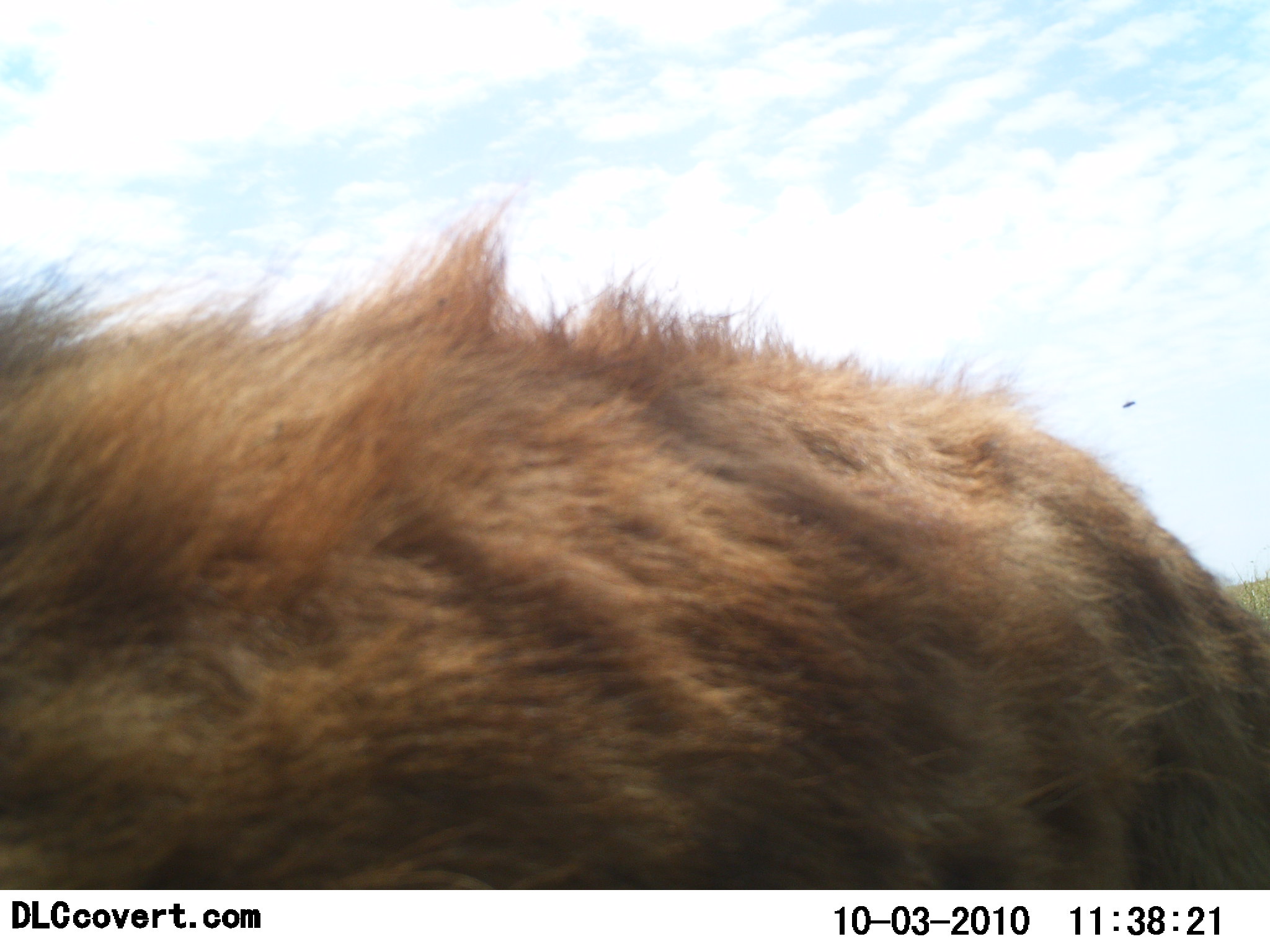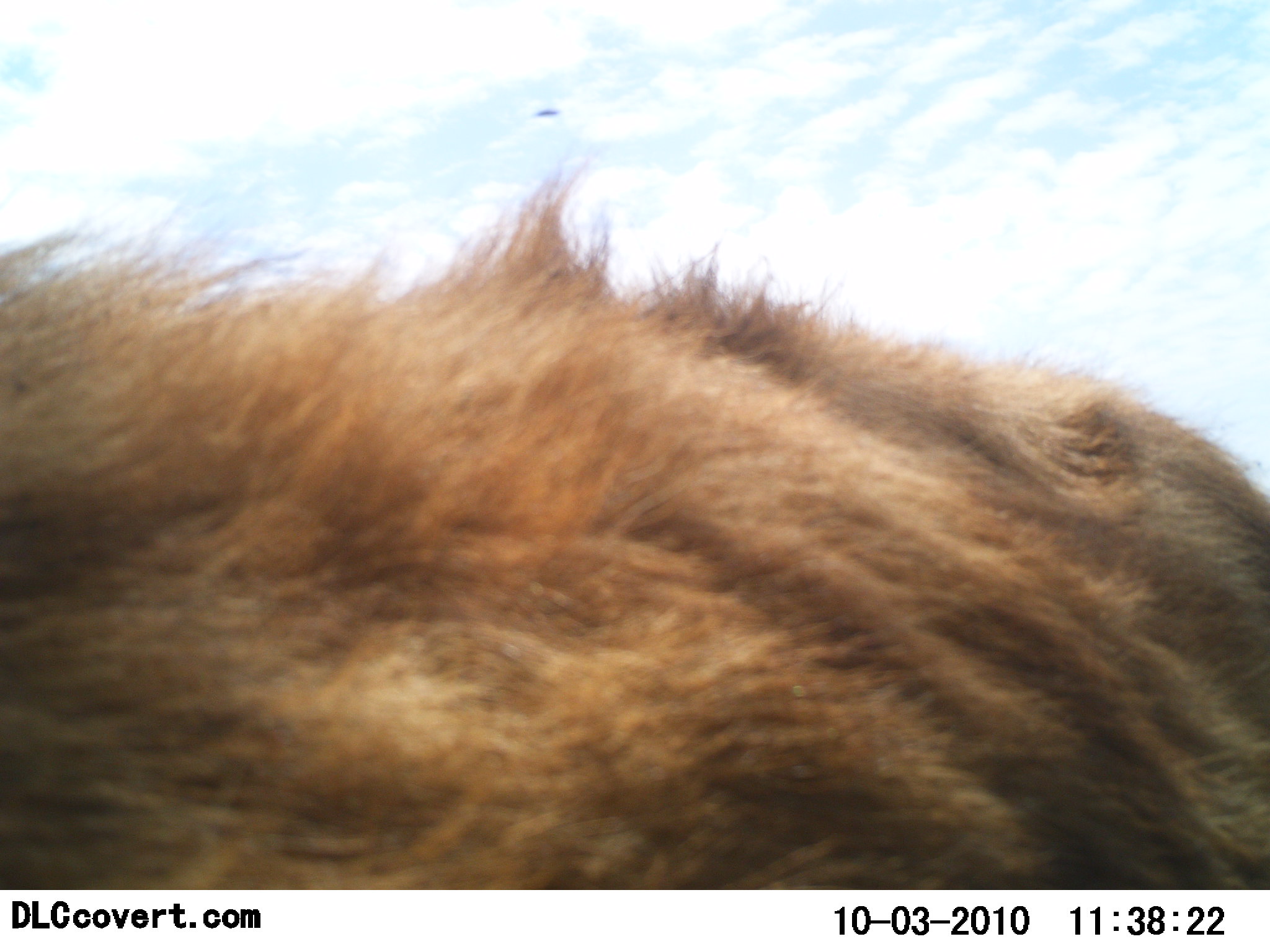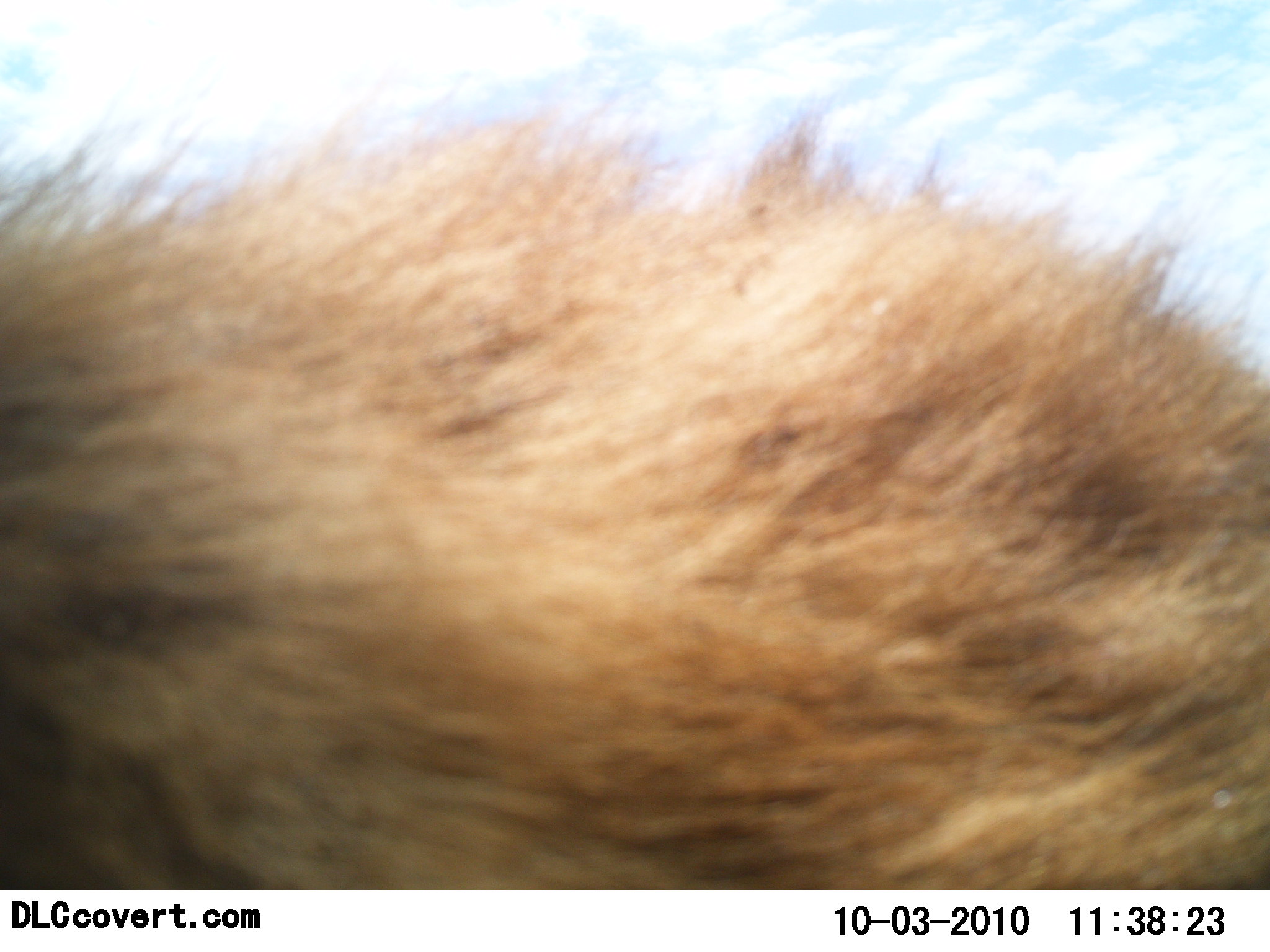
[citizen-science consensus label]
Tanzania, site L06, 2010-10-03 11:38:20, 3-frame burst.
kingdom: Animalia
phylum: Chordata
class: Mammalia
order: Carnivora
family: Felidae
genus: Panthera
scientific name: Panthera leo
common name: lion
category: lionmale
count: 1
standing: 20%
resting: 20%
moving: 60%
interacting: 0%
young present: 0%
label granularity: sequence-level